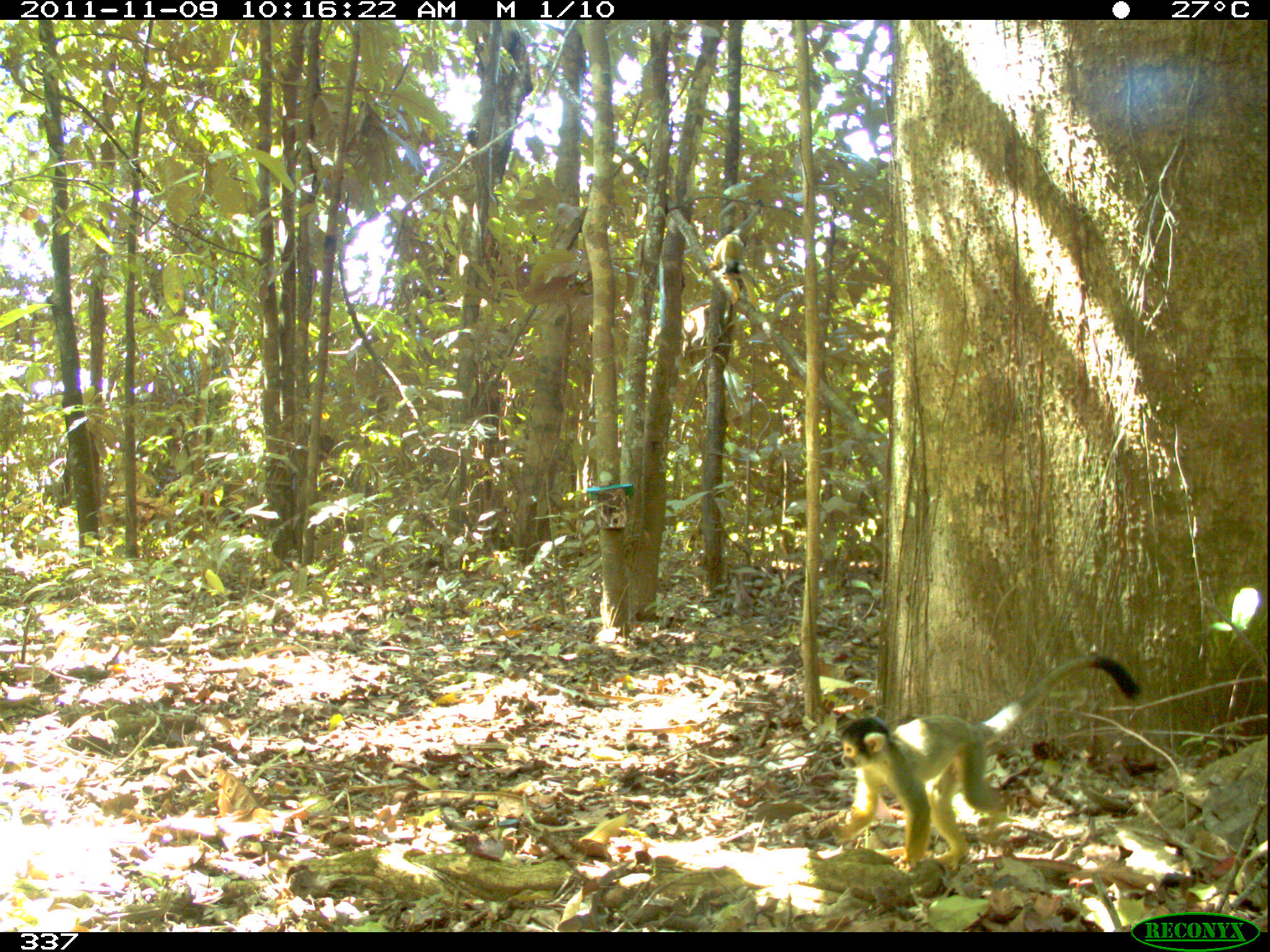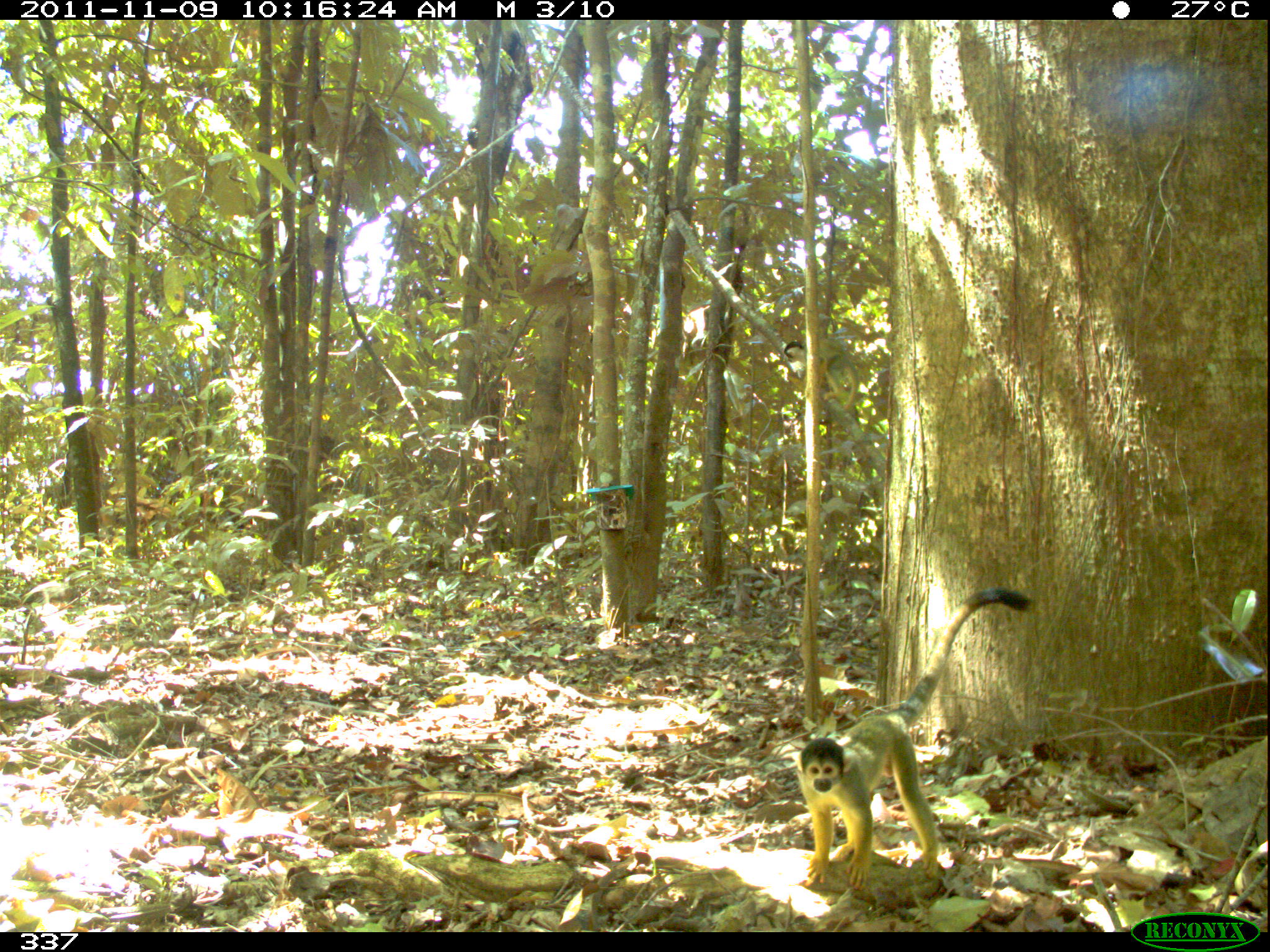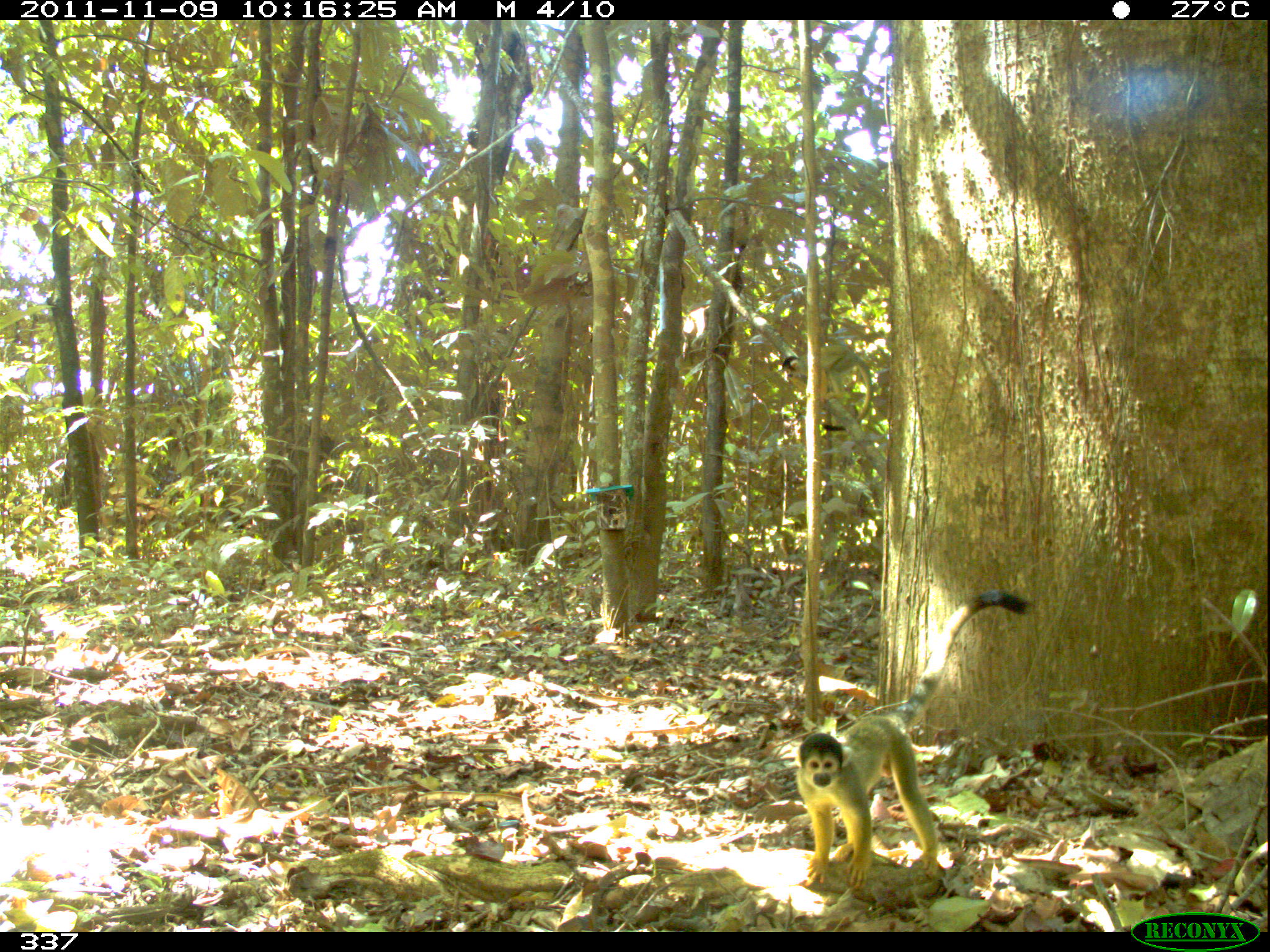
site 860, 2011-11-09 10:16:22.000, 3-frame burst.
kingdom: Animalia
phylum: Chordata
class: Mammalia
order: Primates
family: Cebidae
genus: Saimiri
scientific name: Saimiri boliviensis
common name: black-capped squirrel monkey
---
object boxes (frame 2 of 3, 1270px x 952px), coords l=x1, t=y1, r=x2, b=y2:
saimiri boliviensis: l=796, t=585, r=1034, b=888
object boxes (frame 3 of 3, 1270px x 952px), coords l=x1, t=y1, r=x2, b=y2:
saimiri boliviensis: l=795, t=588, r=1038, b=893